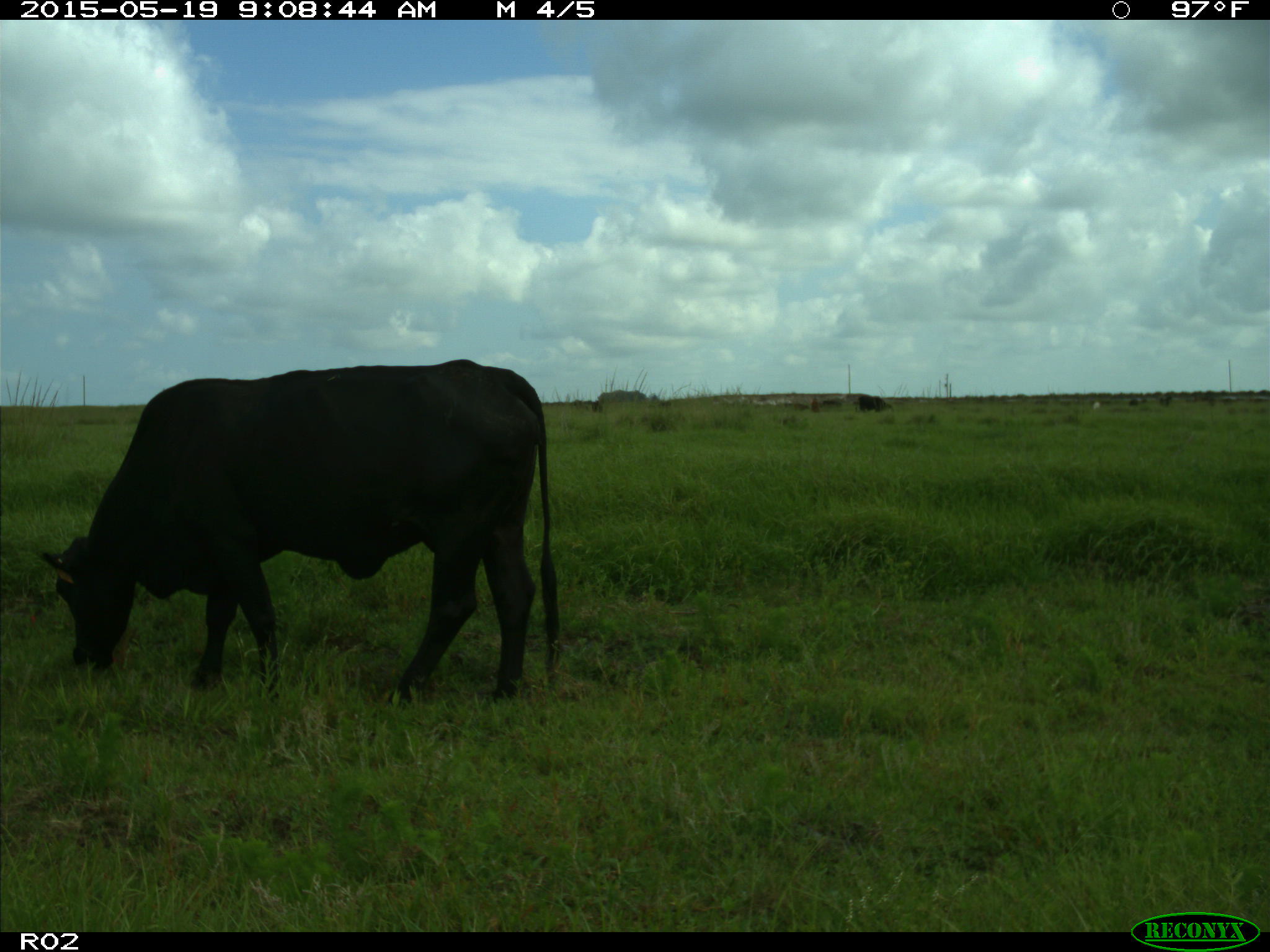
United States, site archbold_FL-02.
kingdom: Animalia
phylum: Chordata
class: Mammalia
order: Artiodactyla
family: Bovidae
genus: Bos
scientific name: Bos taurus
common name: domestic cow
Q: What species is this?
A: Bos taurus (domestic cow).